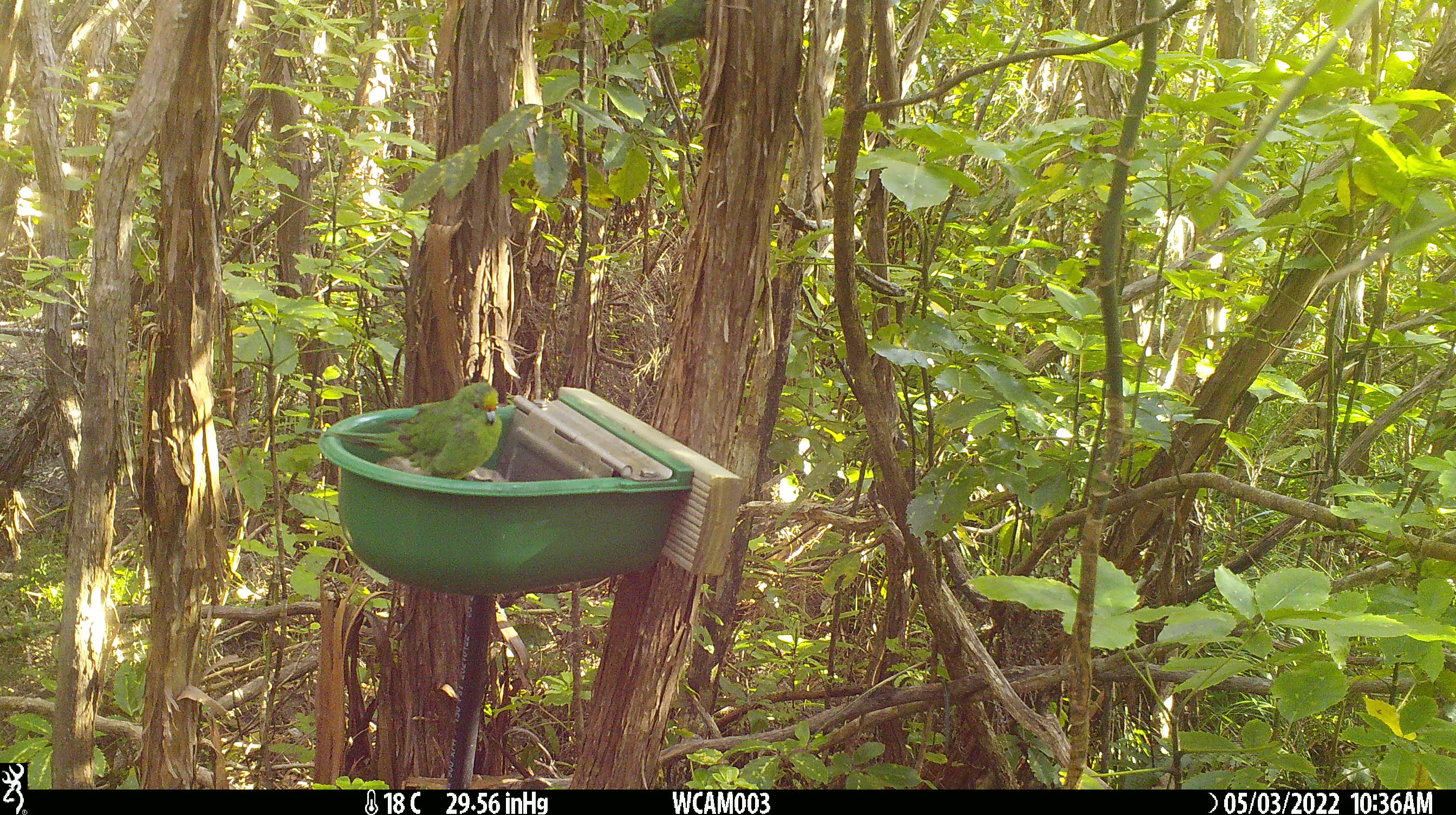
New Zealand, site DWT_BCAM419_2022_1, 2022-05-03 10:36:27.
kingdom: Animalia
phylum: Chordata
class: Aves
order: Psittaciformes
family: Psittaculidae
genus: Cyanoramphus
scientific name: Cyanoramphus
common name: parakeet